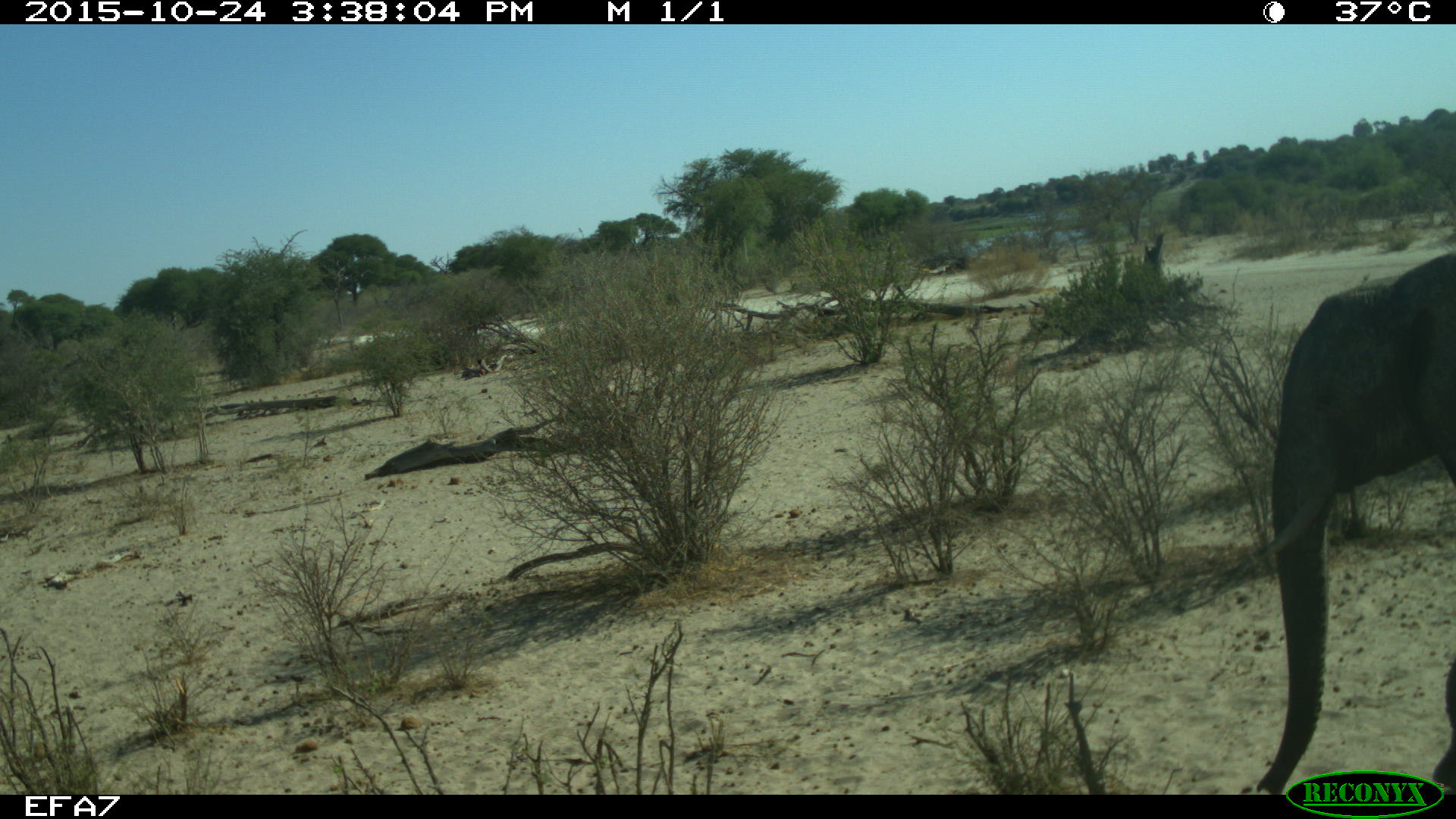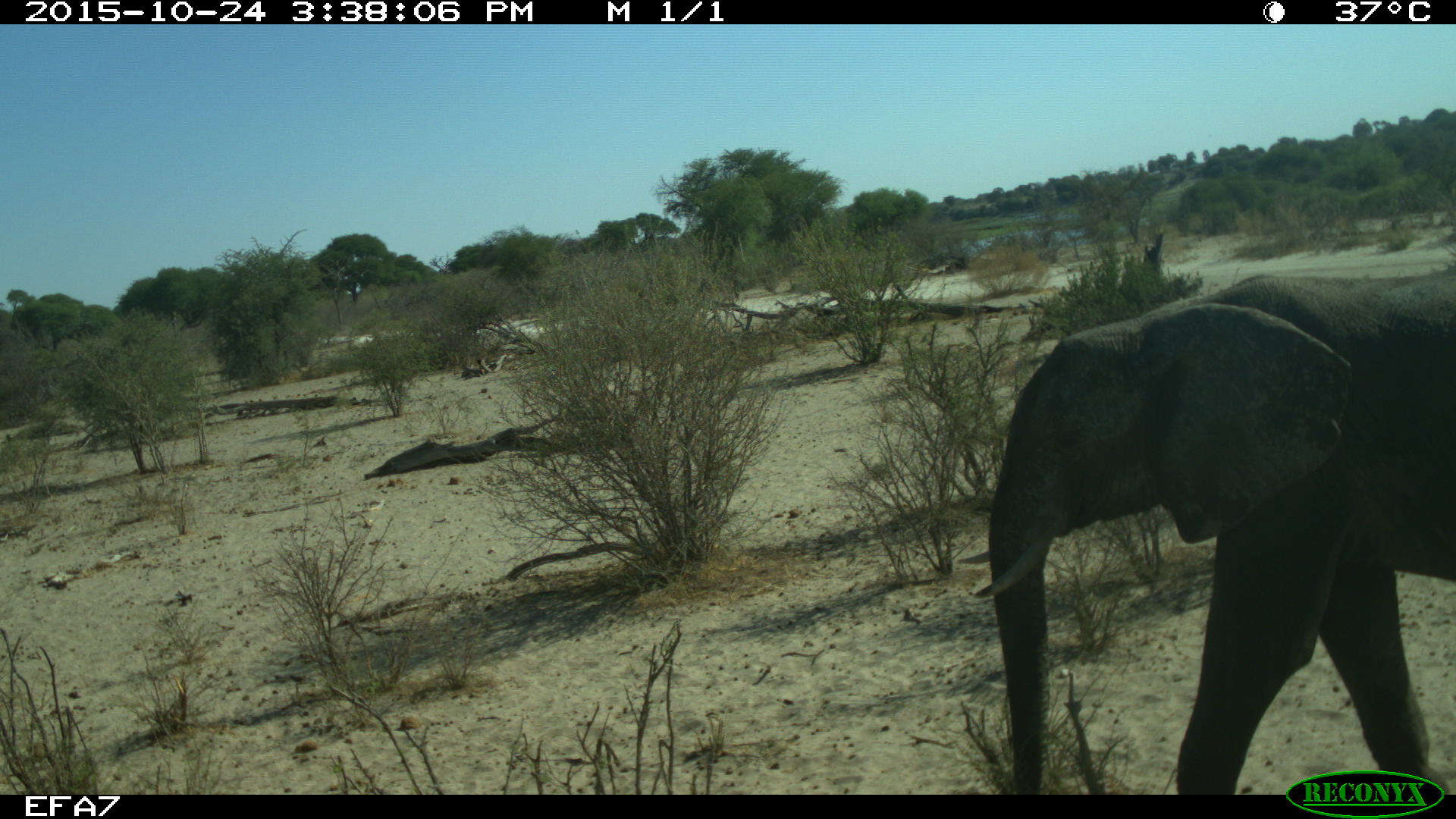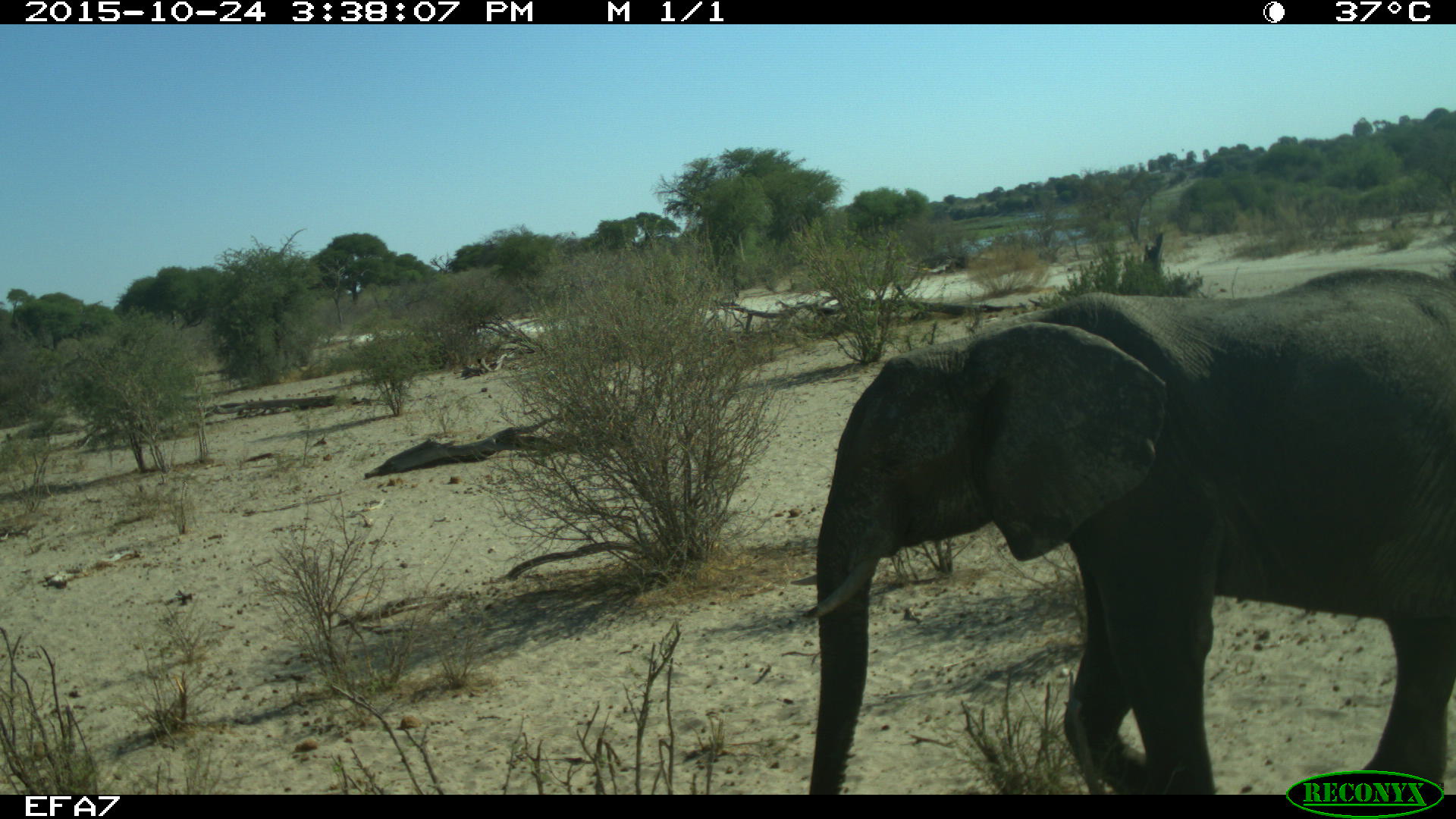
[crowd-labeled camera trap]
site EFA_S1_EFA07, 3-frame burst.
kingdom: Animalia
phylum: Chordata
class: Mammalia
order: Proboscidea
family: Elephantidae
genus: Loxodonta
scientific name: Loxodonta africana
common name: african bush elephant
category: elephant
Elephant (african bush elephant) (Loxodonta africana), count 1. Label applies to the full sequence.